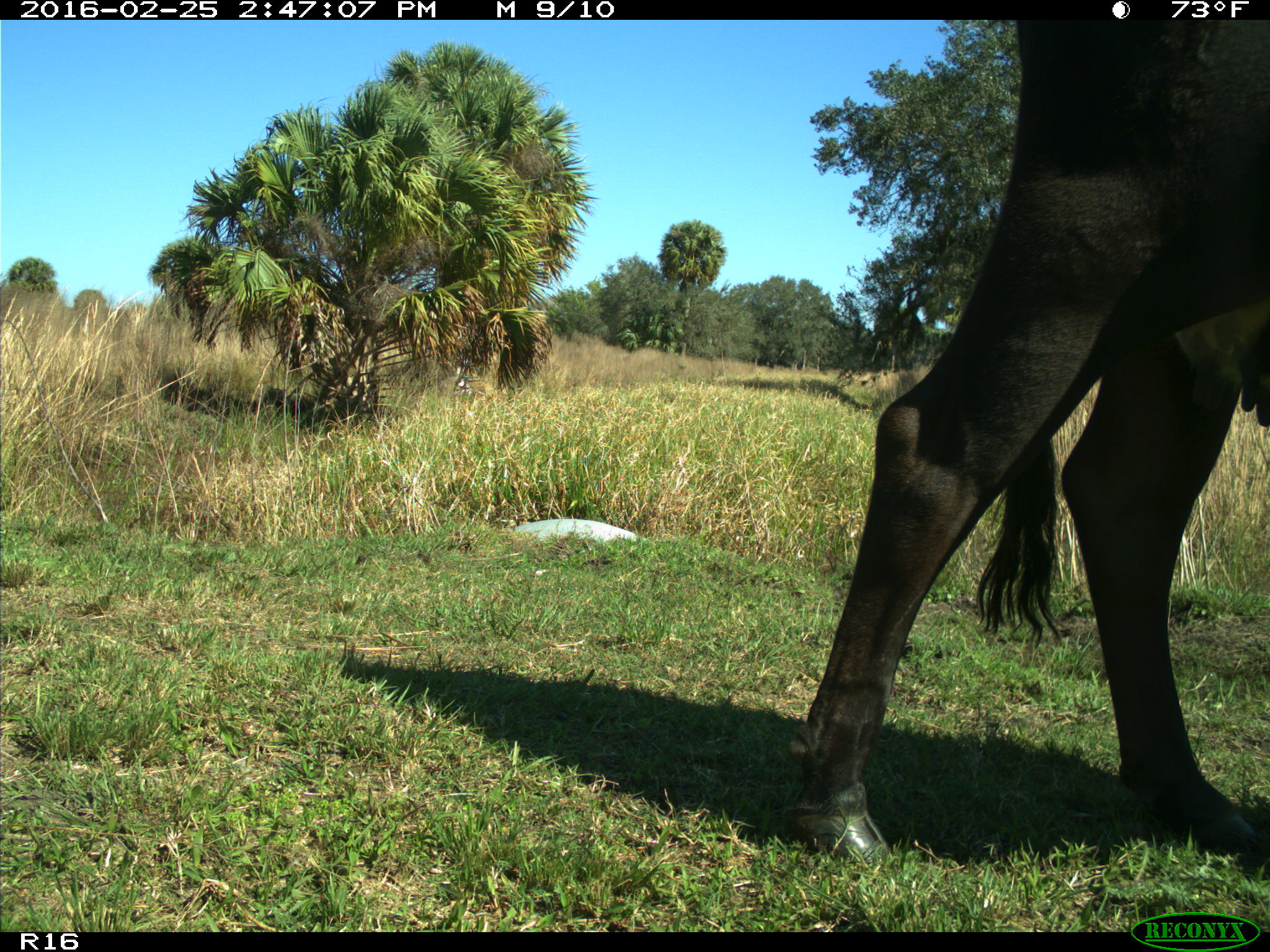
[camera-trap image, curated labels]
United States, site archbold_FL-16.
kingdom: Animalia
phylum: Chordata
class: Mammalia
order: Artiodactyla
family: Bovidae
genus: Bos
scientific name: Bos taurus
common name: domestic cow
Bos taurus (domestic cow).